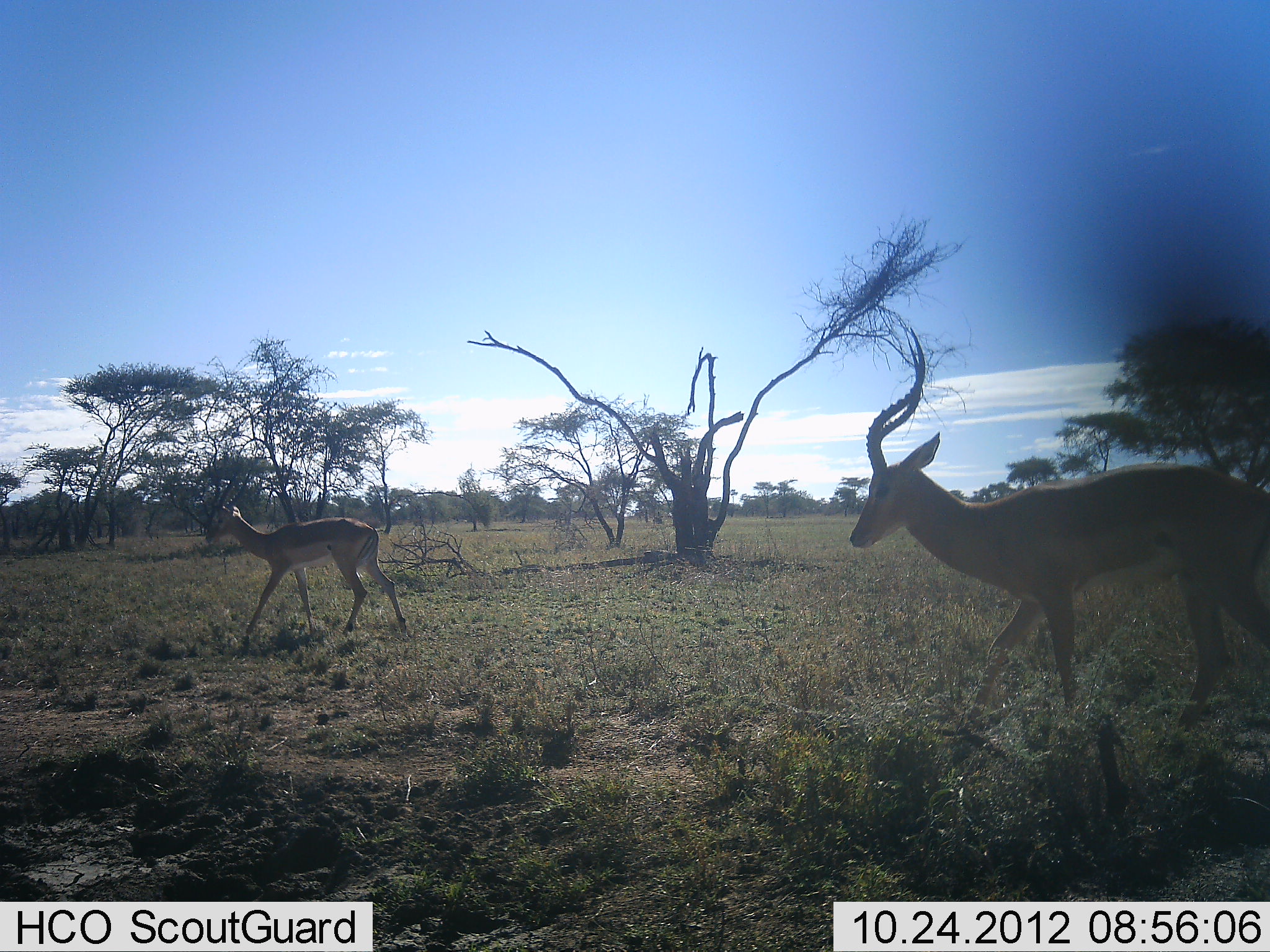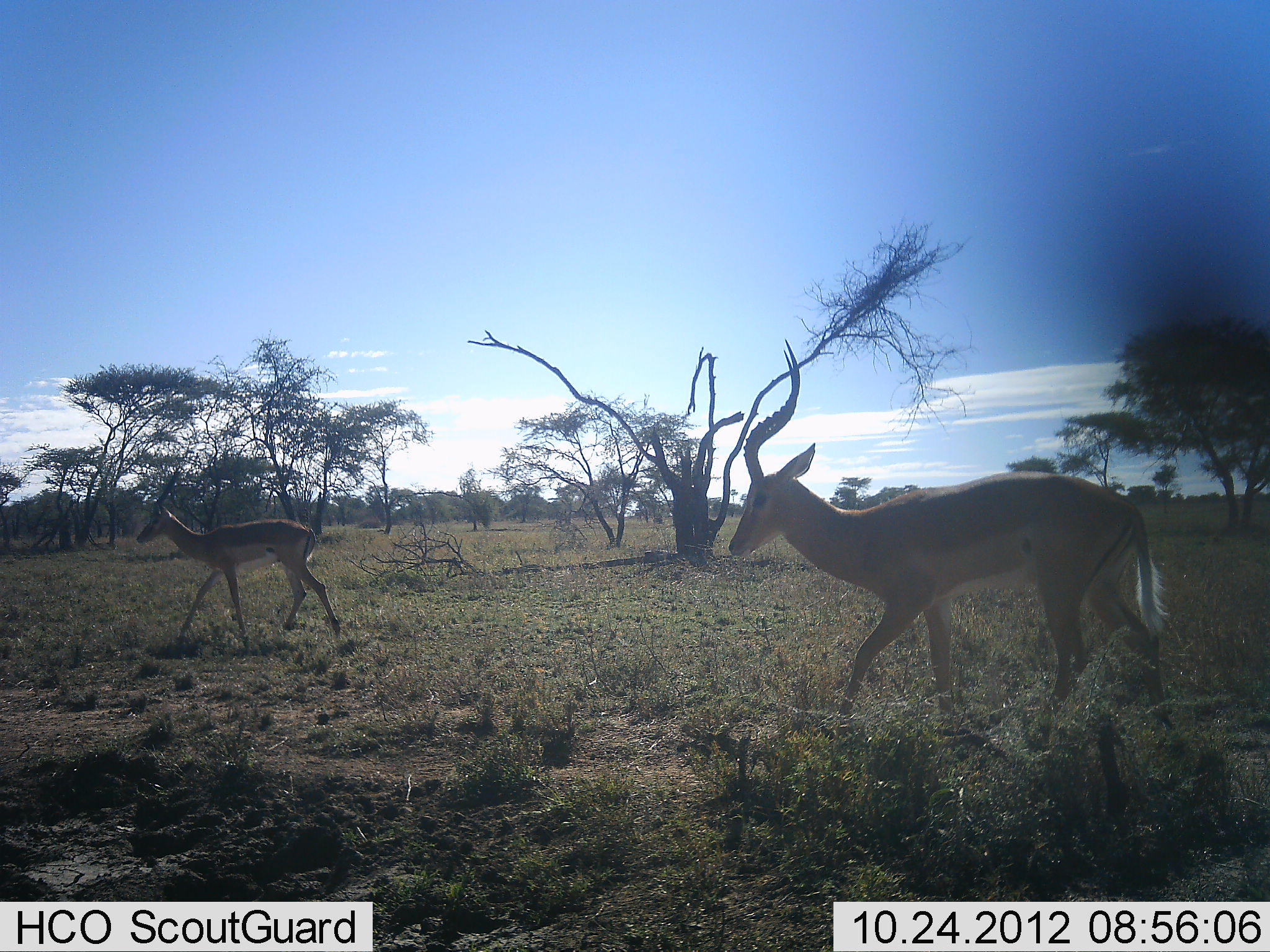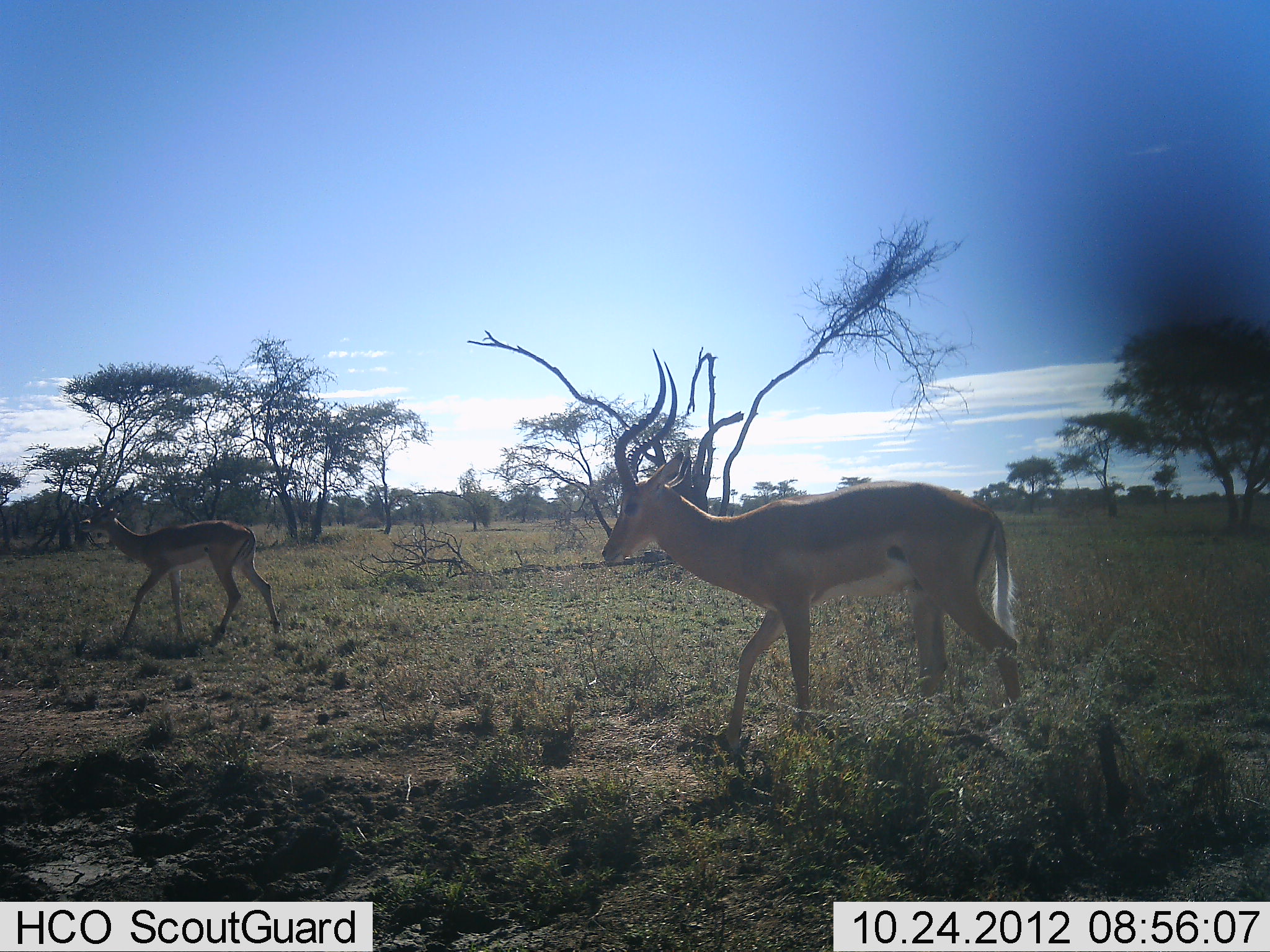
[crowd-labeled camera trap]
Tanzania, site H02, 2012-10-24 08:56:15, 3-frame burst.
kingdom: Animalia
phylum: Chordata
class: Mammalia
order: Artiodactyla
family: Bovidae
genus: Aepyceros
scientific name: Aepyceros melampus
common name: impala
Impala (Aepyceros melampus), count 2. Behavior (volunteer vote fractions): standing 0%, resting 0%, moving 100%, interacting 0%. Young present (vote fraction): 0%. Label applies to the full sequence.